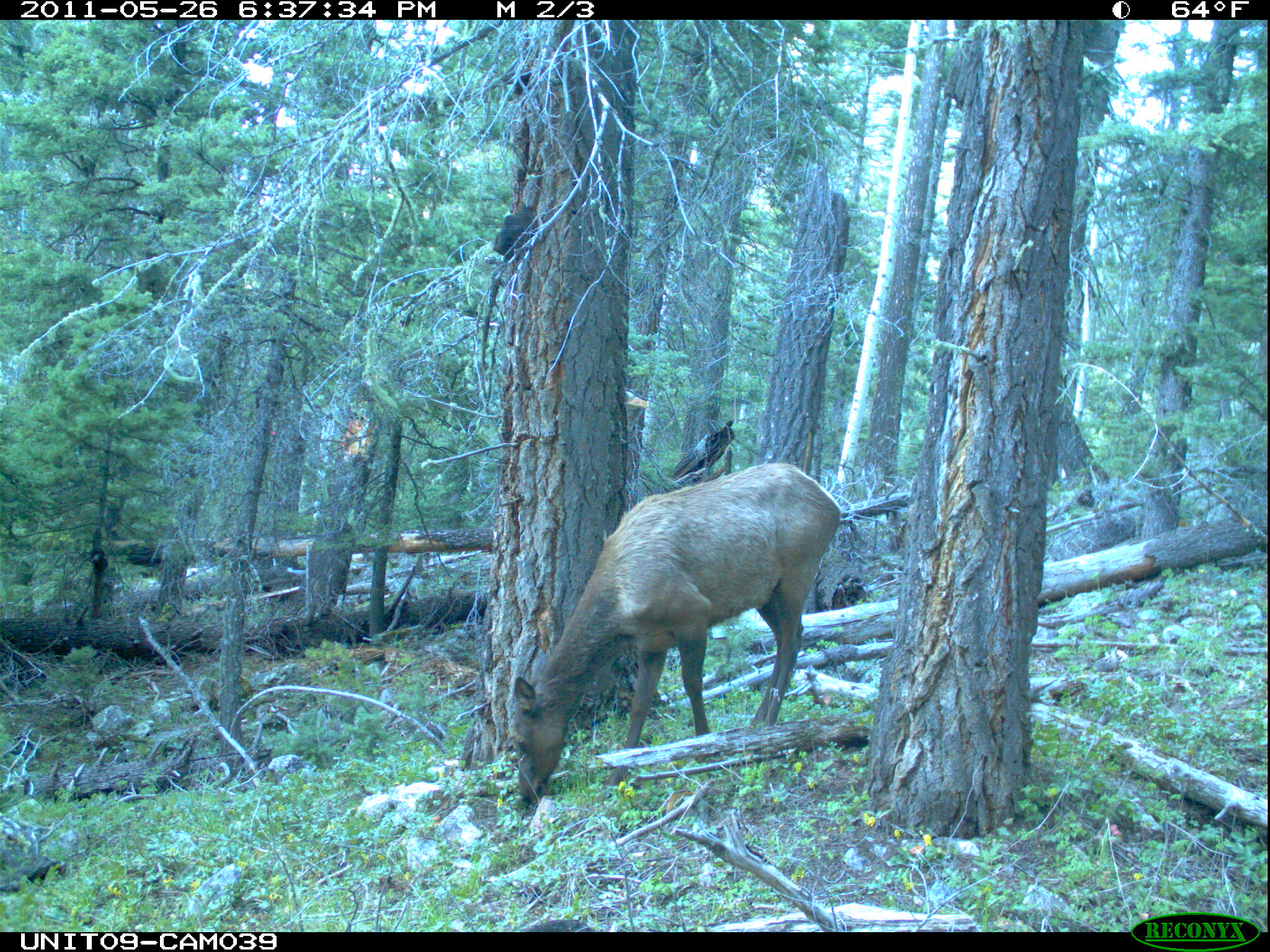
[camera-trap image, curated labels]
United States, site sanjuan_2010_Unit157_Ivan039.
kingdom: Animalia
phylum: Chordata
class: Mammalia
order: Artiodactyla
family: Cervidae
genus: Cervus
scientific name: Cervus elaphus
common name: red deer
Cervus elaphus (red deer).